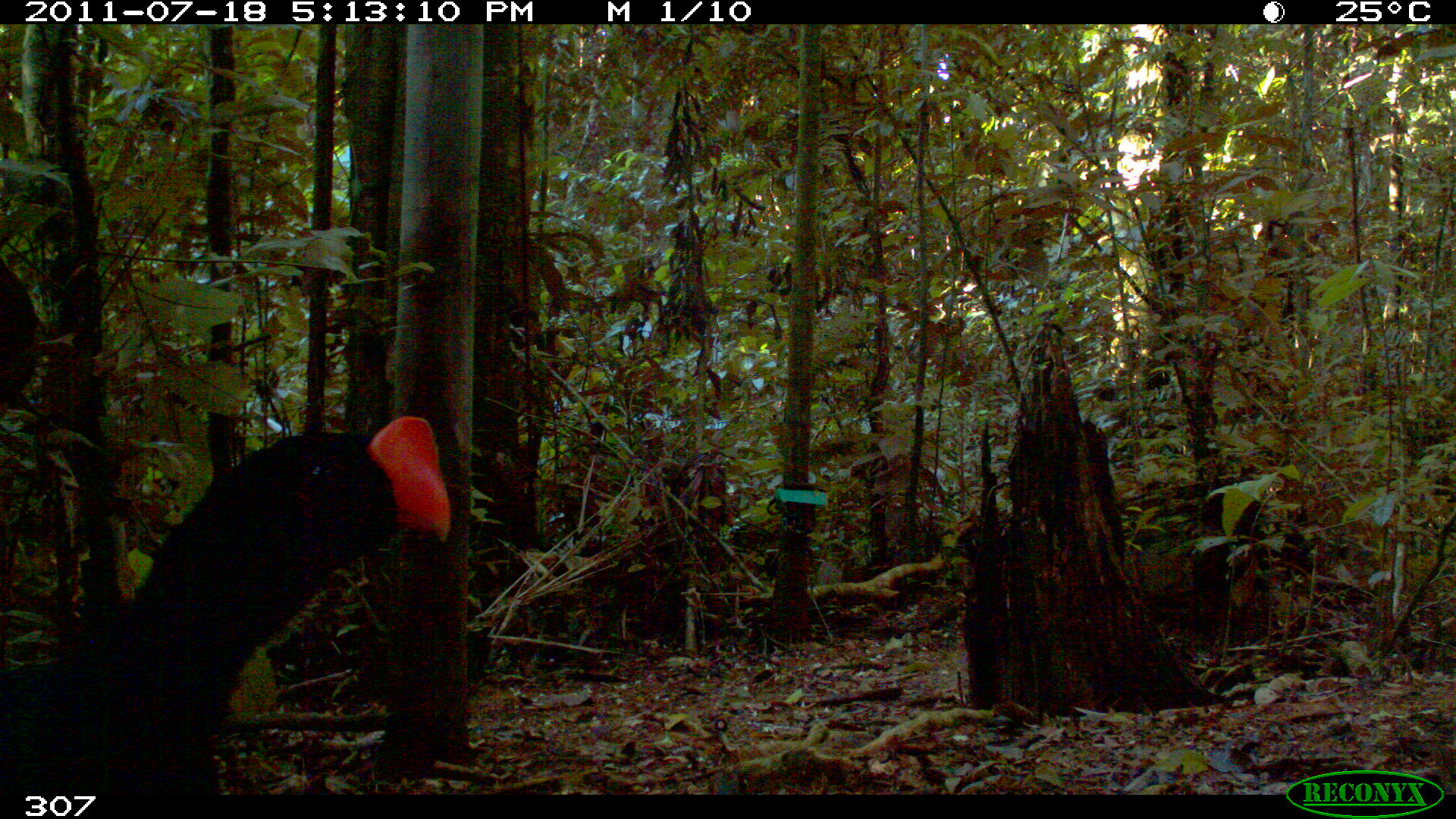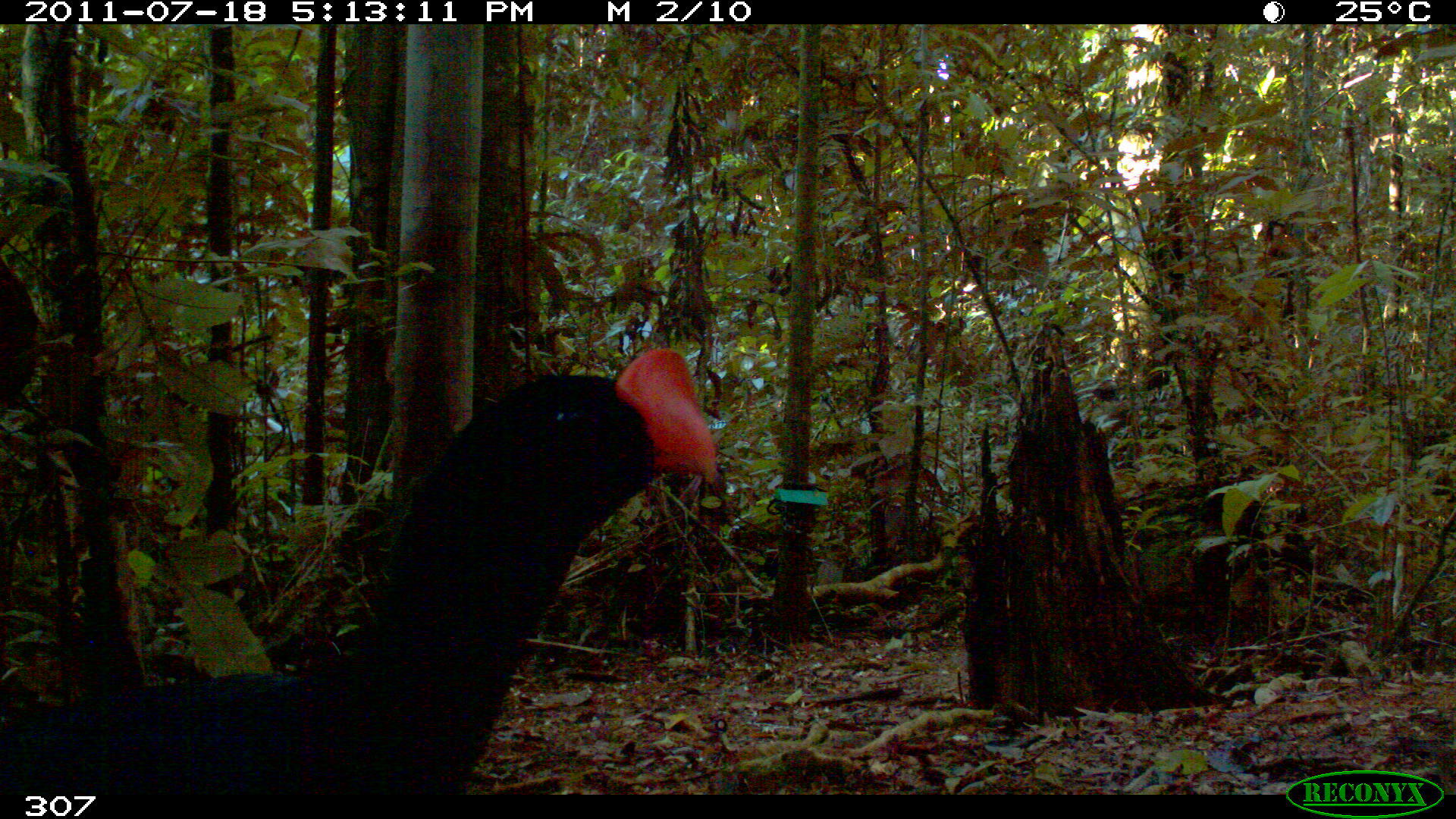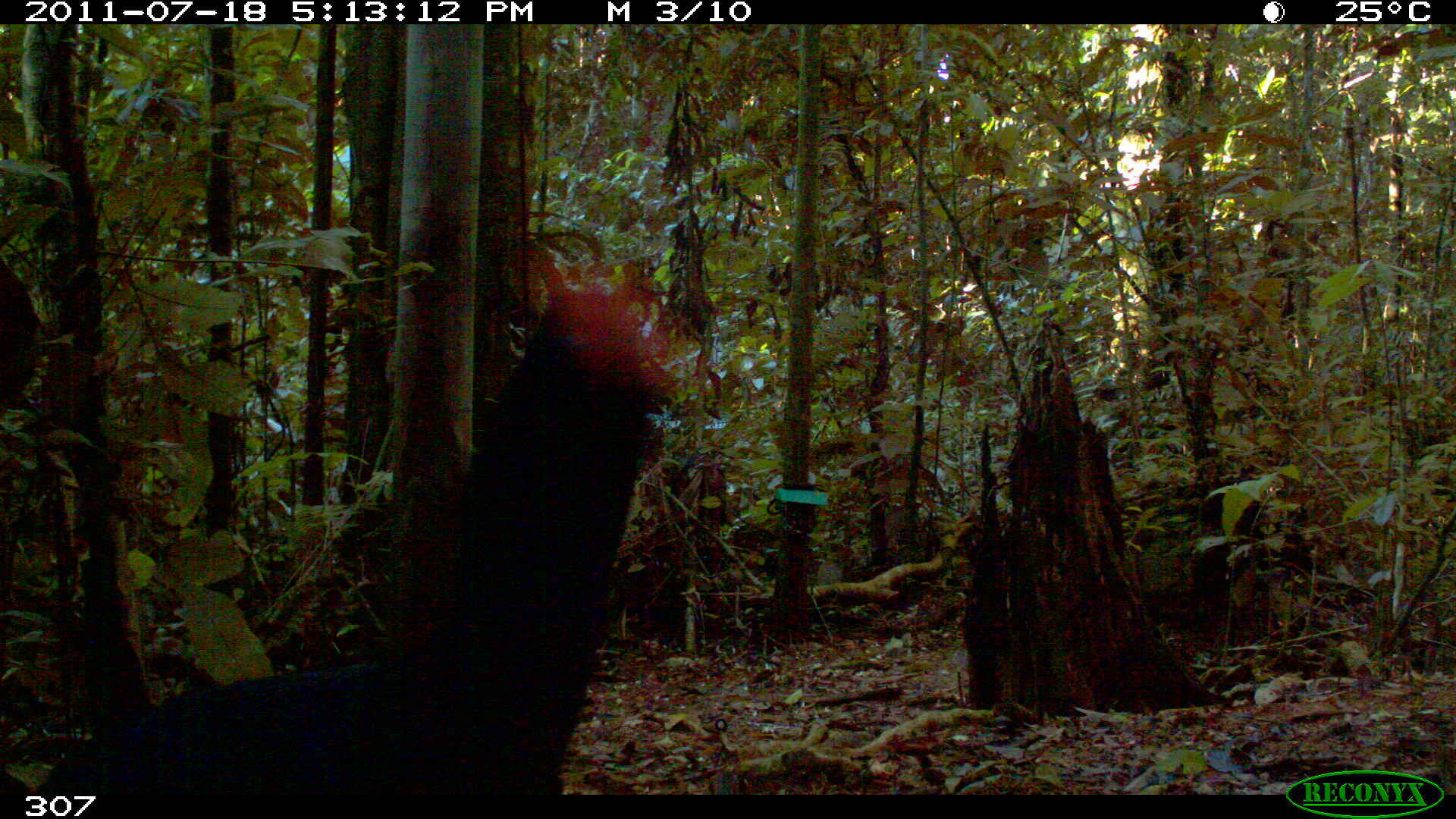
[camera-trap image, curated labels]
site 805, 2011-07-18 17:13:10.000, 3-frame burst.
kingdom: Animalia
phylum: Chordata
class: Aves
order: Galliformes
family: Cracidae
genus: Mitu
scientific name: Mitu tuberosum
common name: razor-billed curassow